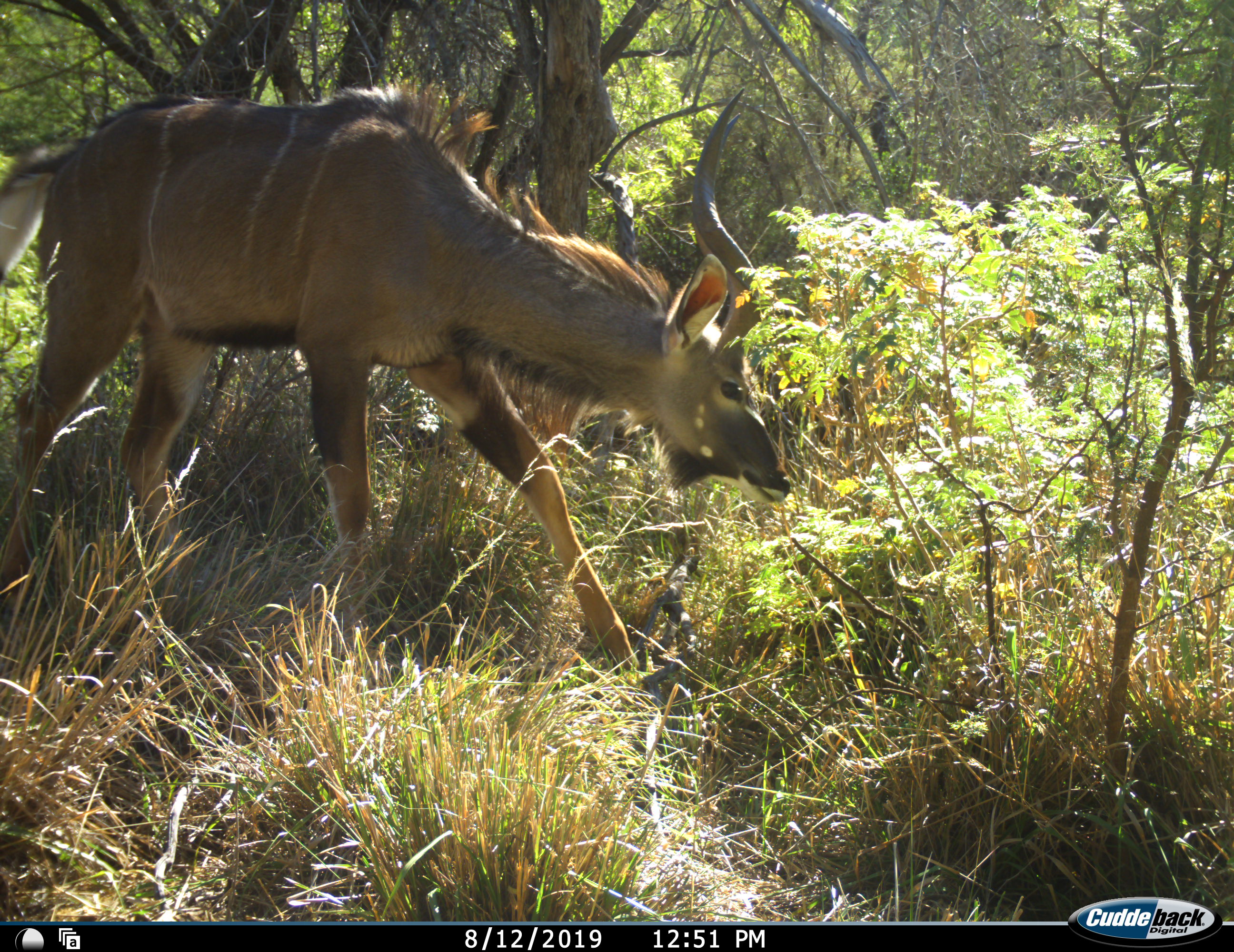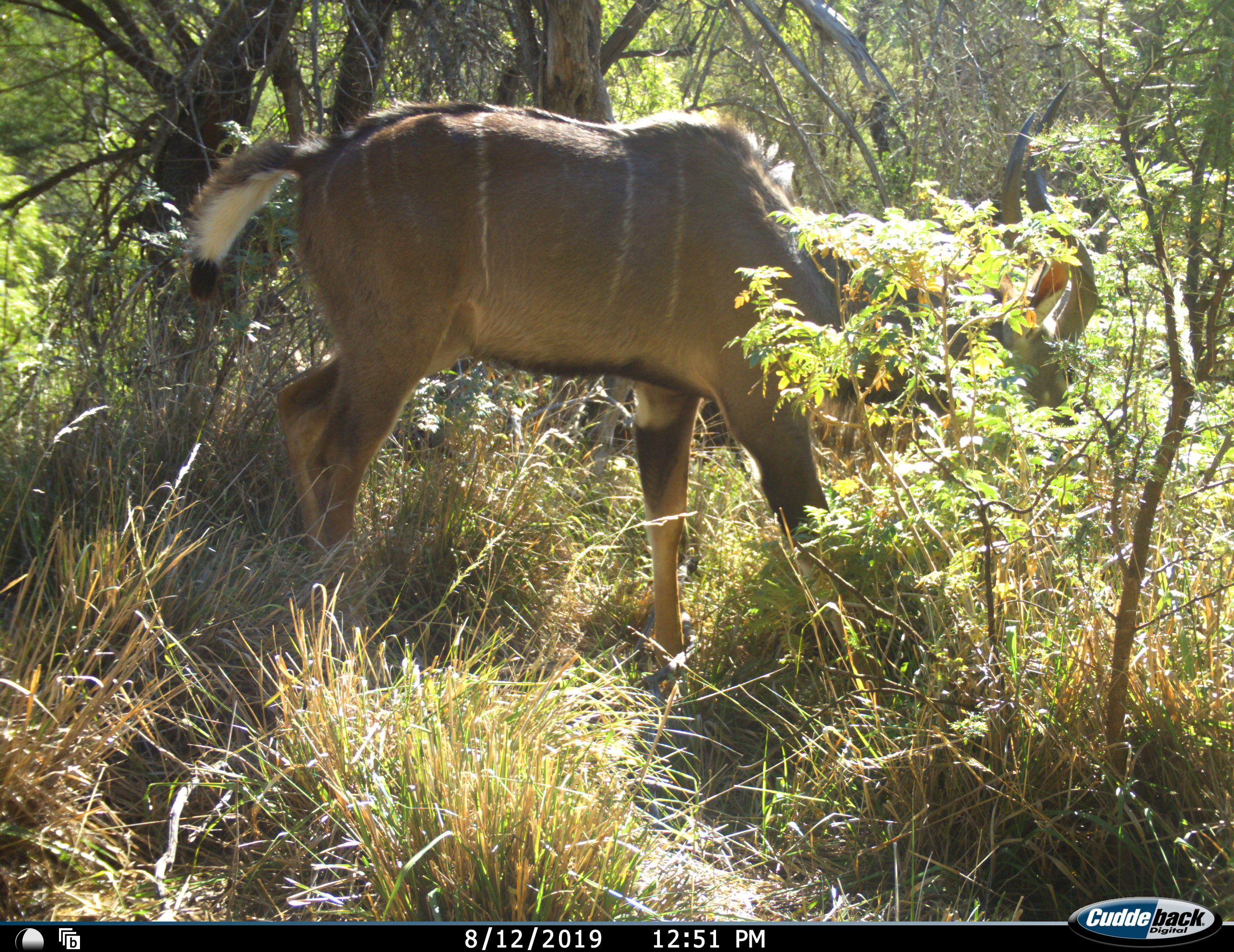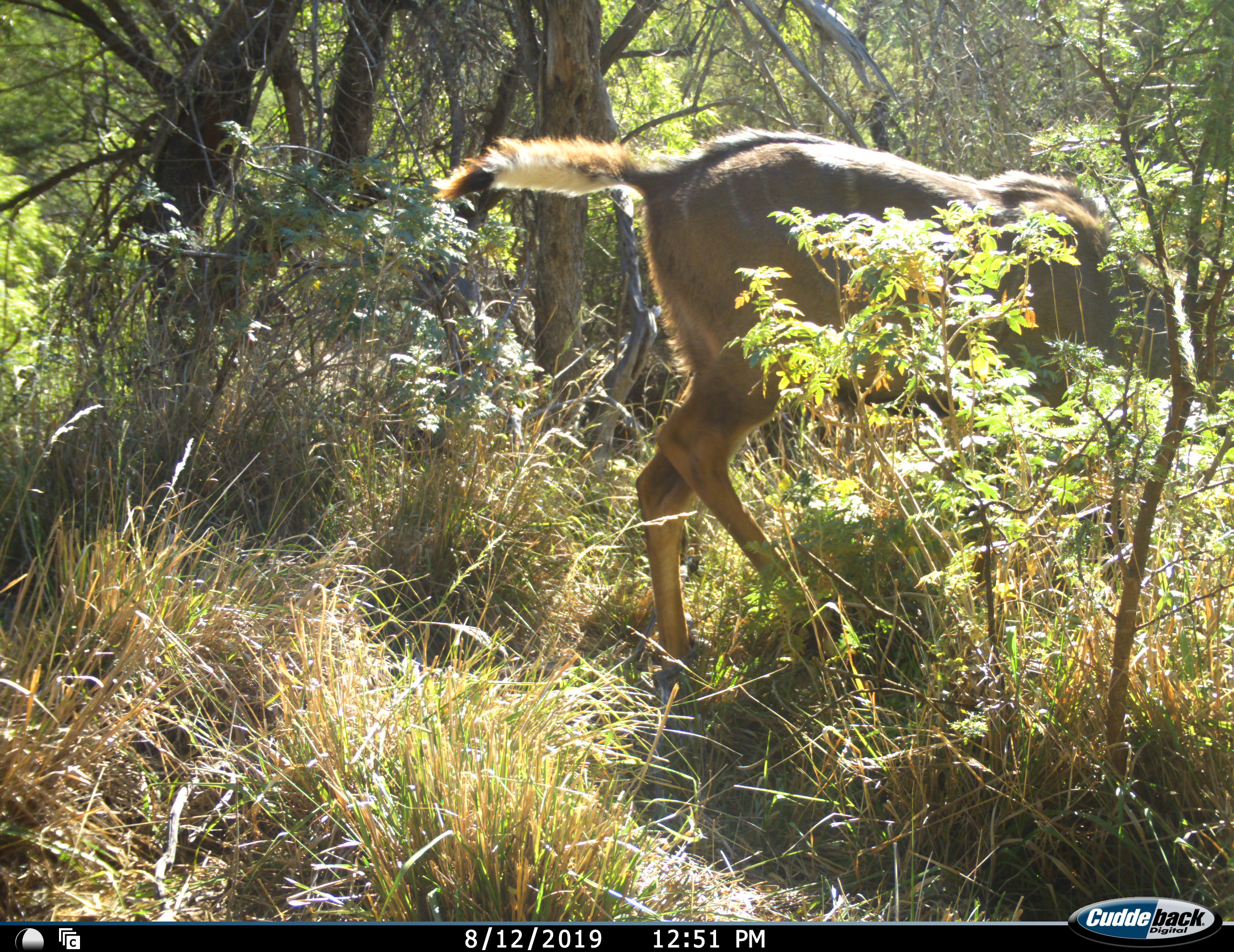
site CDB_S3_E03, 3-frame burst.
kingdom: Animalia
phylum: Chordata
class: Mammalia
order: Artiodactyla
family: Bovidae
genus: Tragelaphus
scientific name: Tragelaphus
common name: kudu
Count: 1.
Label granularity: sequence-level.